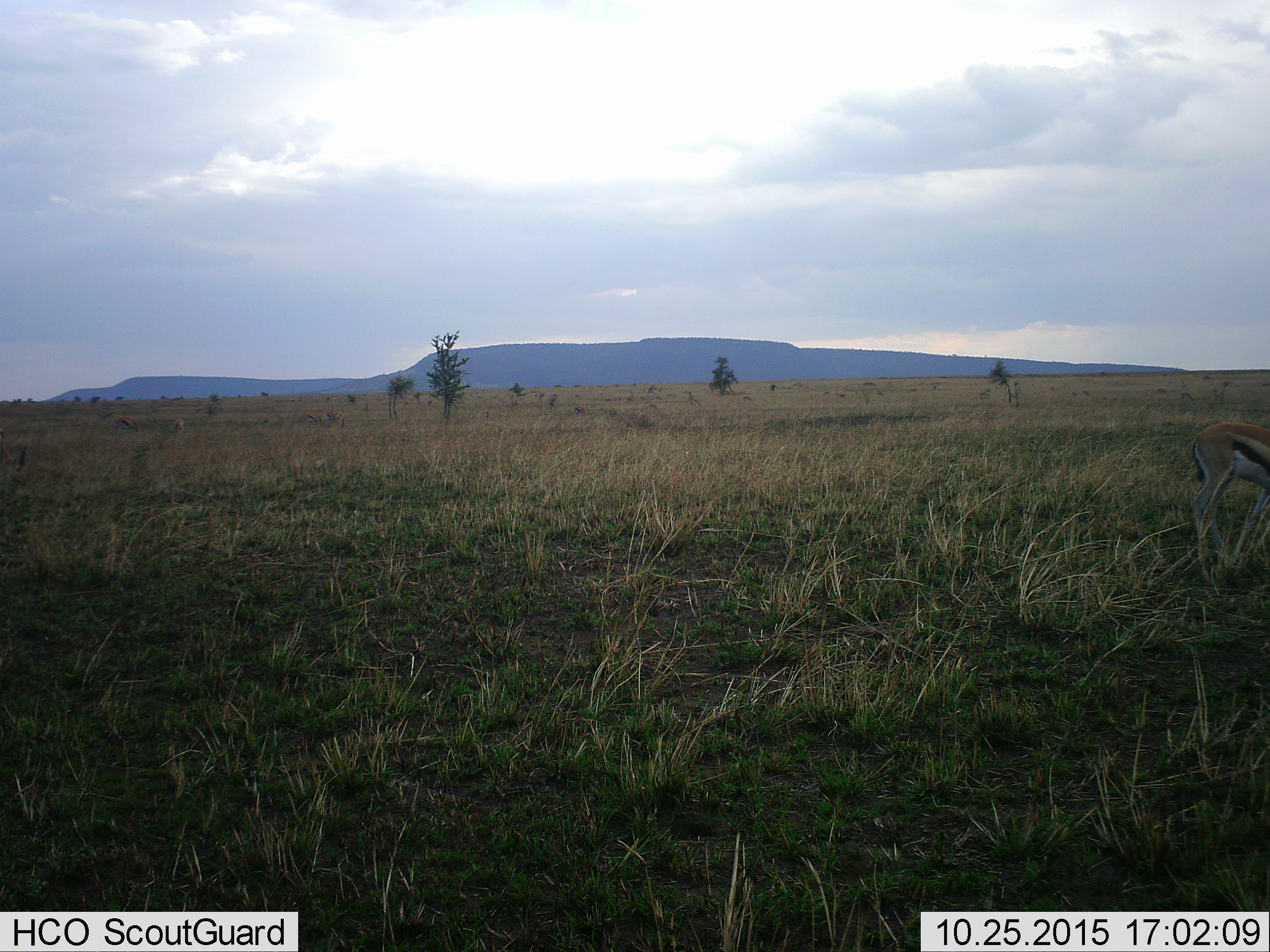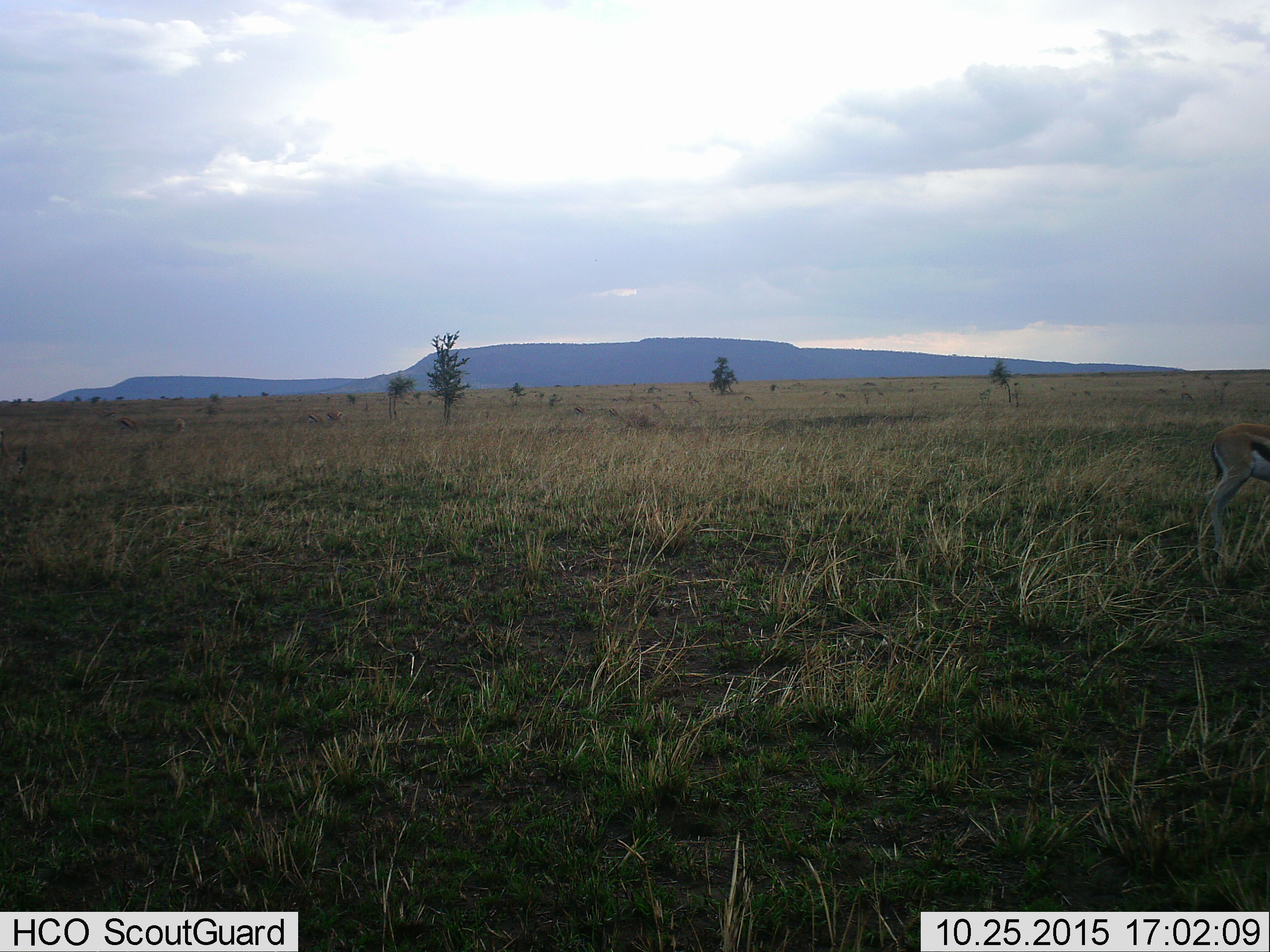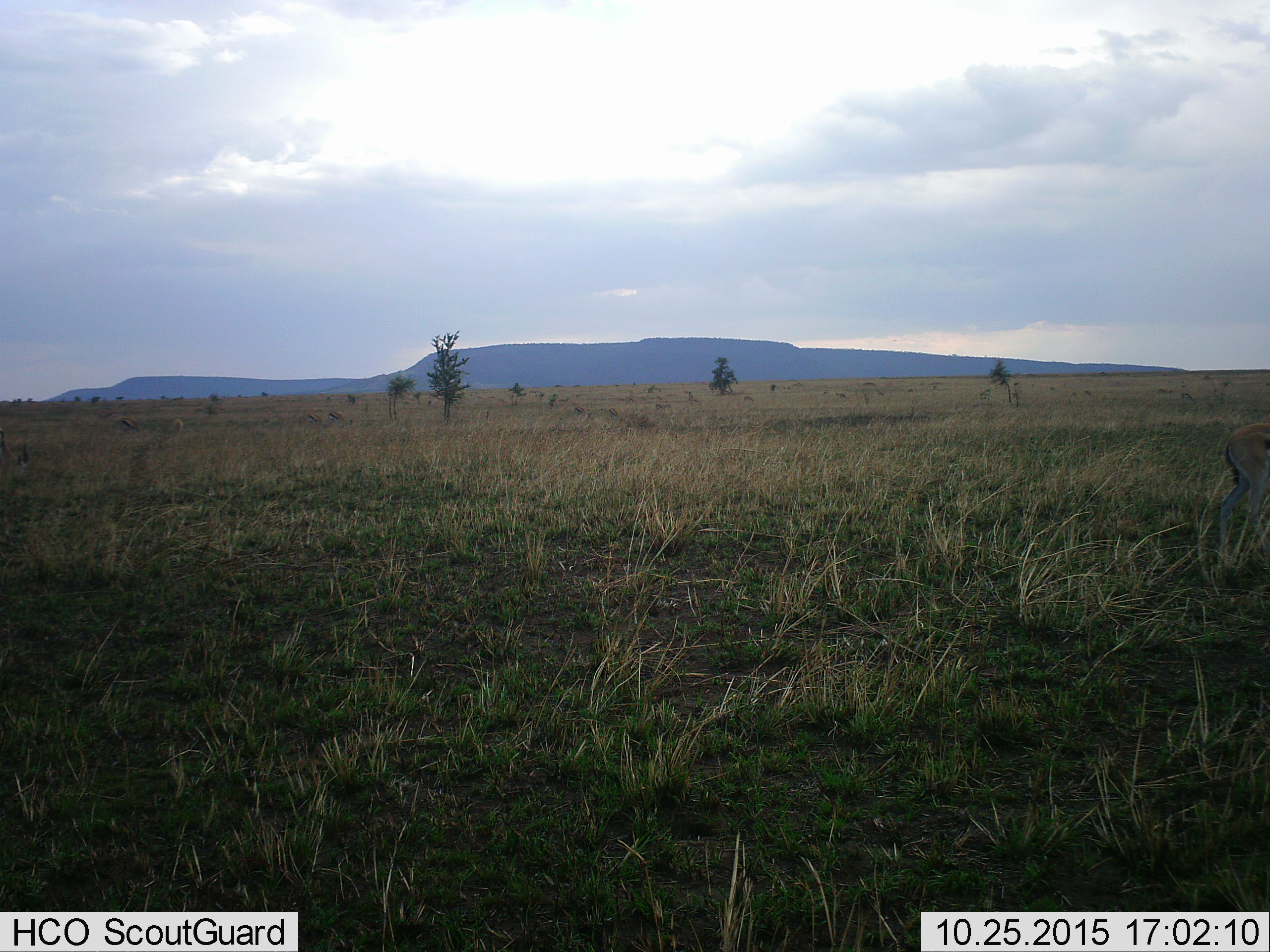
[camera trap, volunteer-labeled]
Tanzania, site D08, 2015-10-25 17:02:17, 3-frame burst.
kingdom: Animalia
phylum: Chordata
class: Mammalia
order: Artiodactyla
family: Bovidae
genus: Eudorcas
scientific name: Eudorcas thomsonii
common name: thomson's gazelle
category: gazellethomsons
Gazellethomsons (thomson's gazelle) (Eudorcas thomsonii), count 7. Behavior (volunteer vote fractions): standing 53%, resting 7%, moving 60%, interacting 0%. Young present (vote fraction): 7%. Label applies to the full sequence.